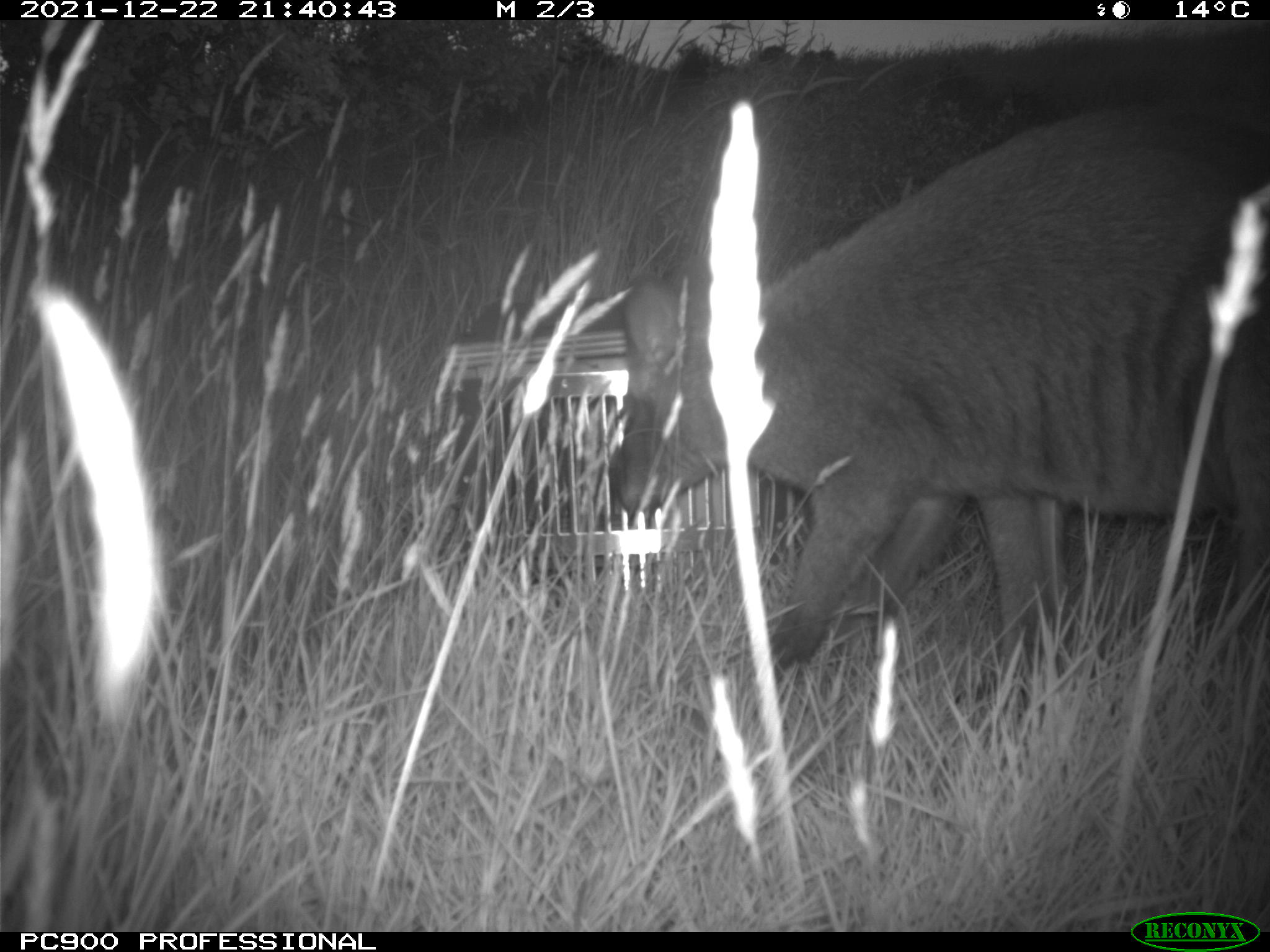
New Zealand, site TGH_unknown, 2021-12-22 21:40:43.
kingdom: Animalia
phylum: Chordata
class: Mammalia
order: Diprotodontia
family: Macropodidae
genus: Notamacropus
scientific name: Notamacropus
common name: wallaby